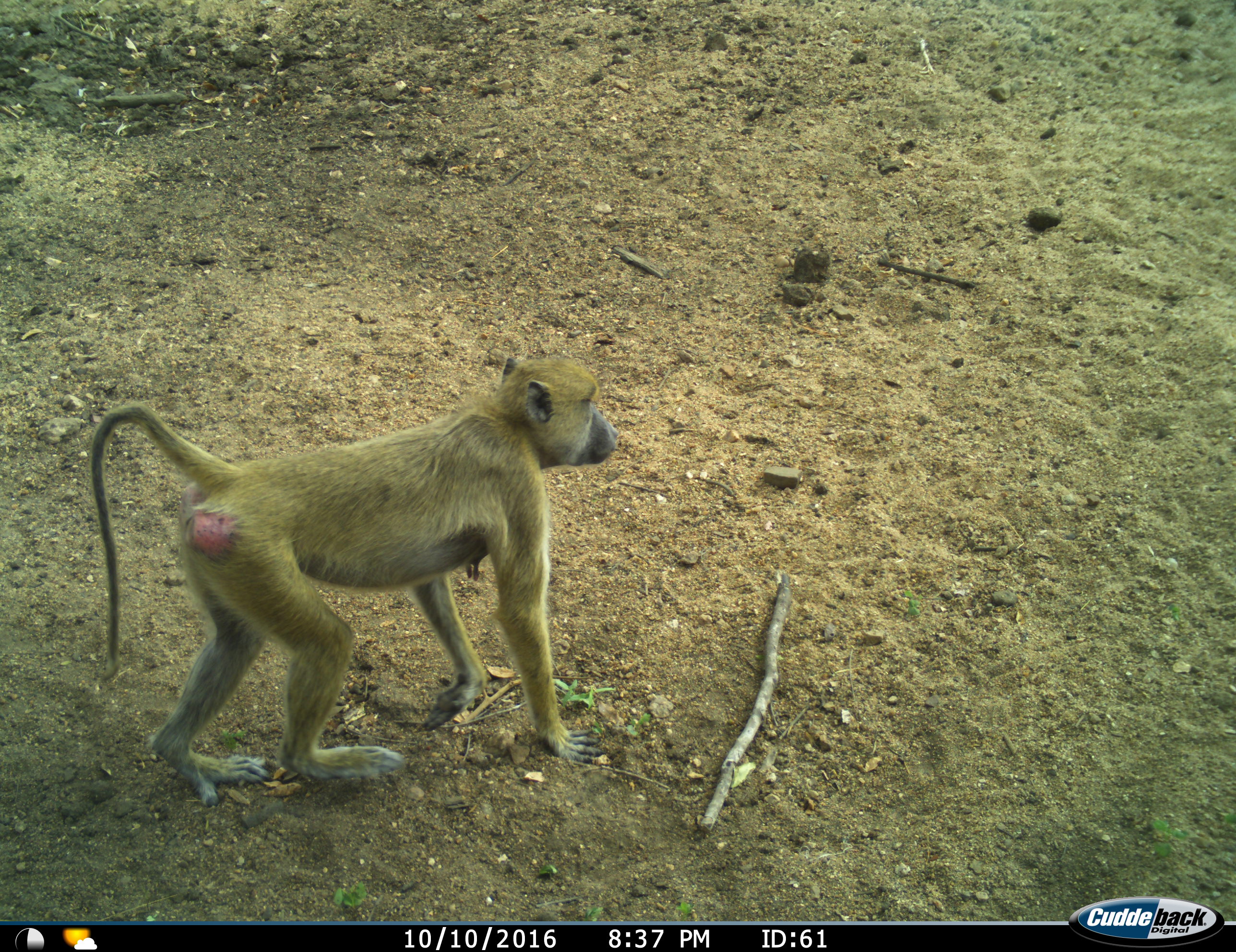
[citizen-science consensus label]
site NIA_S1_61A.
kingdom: Animalia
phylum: Chordata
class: Mammalia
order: Primates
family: Cercopithecidae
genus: Papio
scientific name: Papio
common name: baboon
Baboon (Papio), count 1. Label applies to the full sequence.